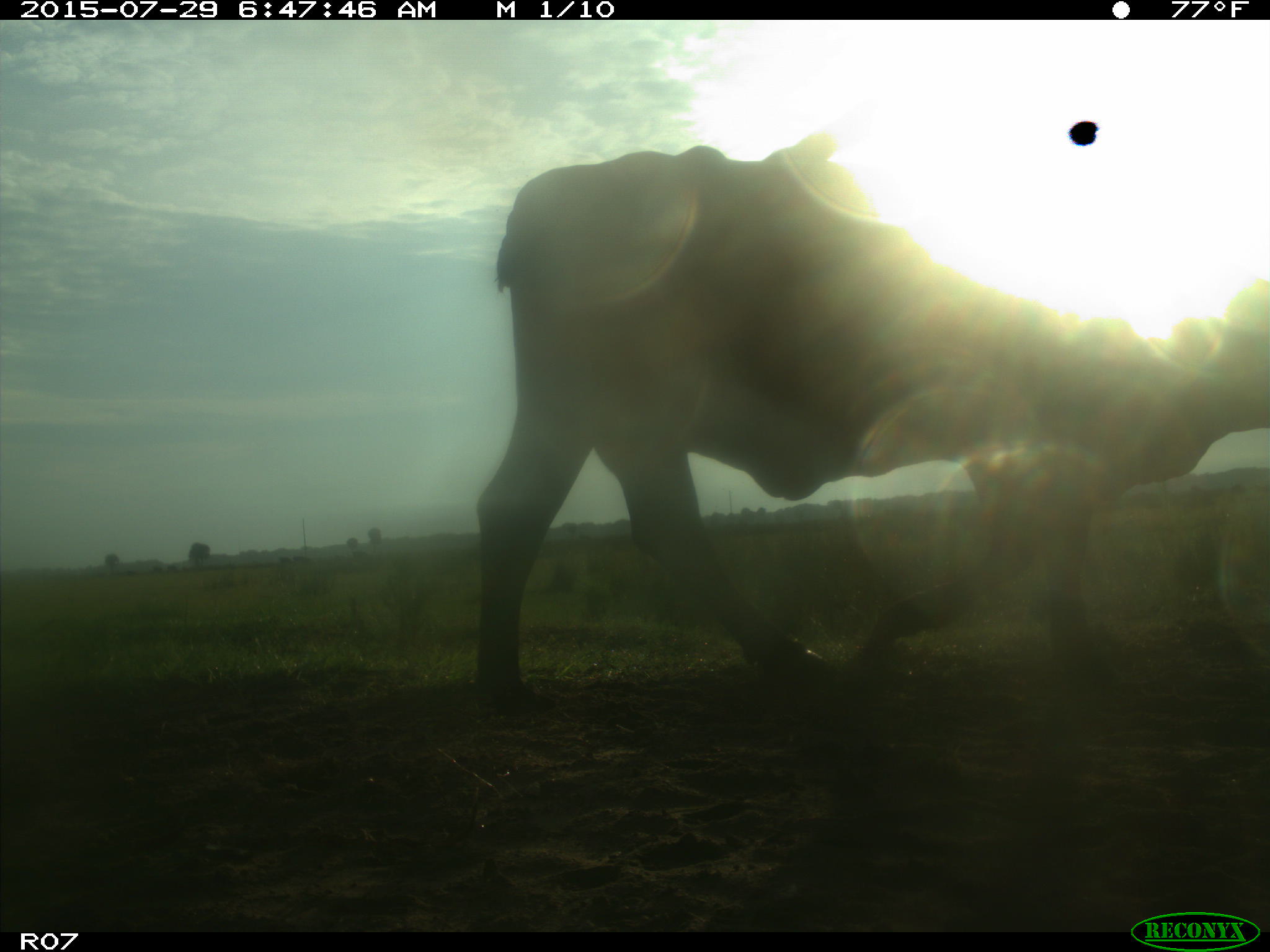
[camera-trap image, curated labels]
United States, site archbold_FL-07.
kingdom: Animalia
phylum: Chordata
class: Mammalia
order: Artiodactyla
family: Bovidae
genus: Bos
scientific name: Bos taurus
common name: domestic cow